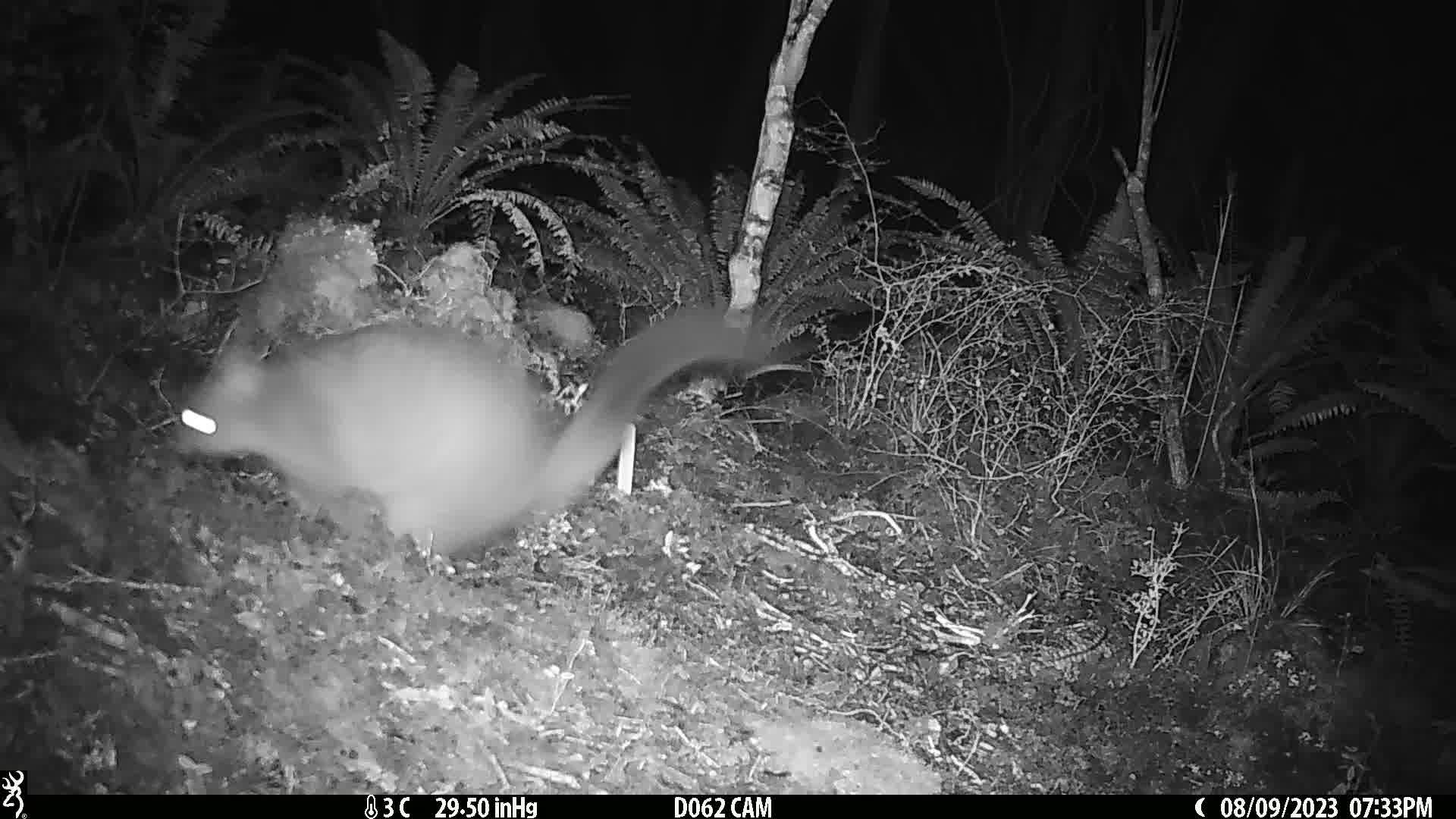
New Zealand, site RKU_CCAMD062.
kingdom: Animalia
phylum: Chordata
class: Mammalia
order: Diprotodontia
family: Phalangeridae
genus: Trichosurus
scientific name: Trichosurus vulpecula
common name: common brushtail possum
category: possum